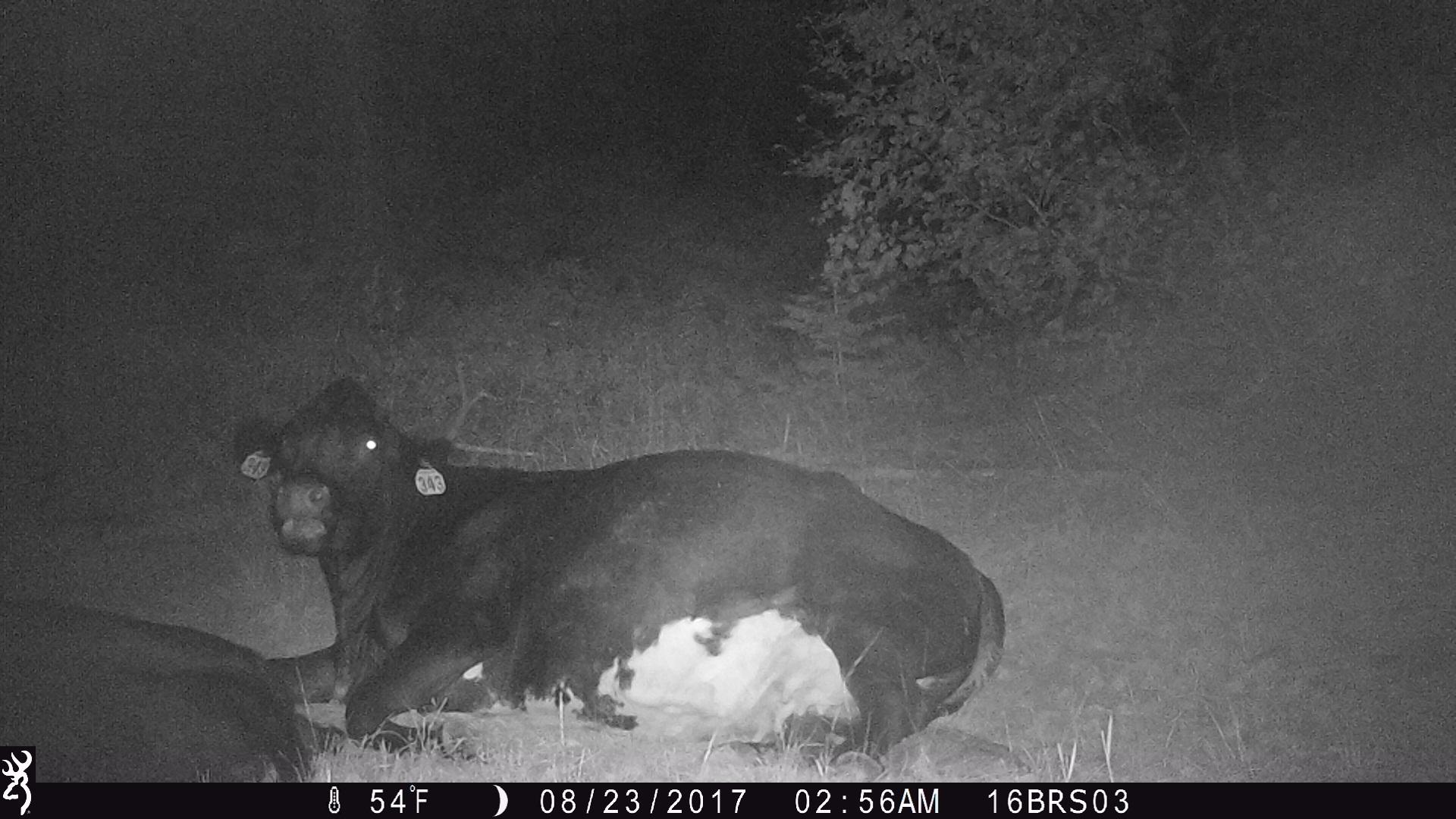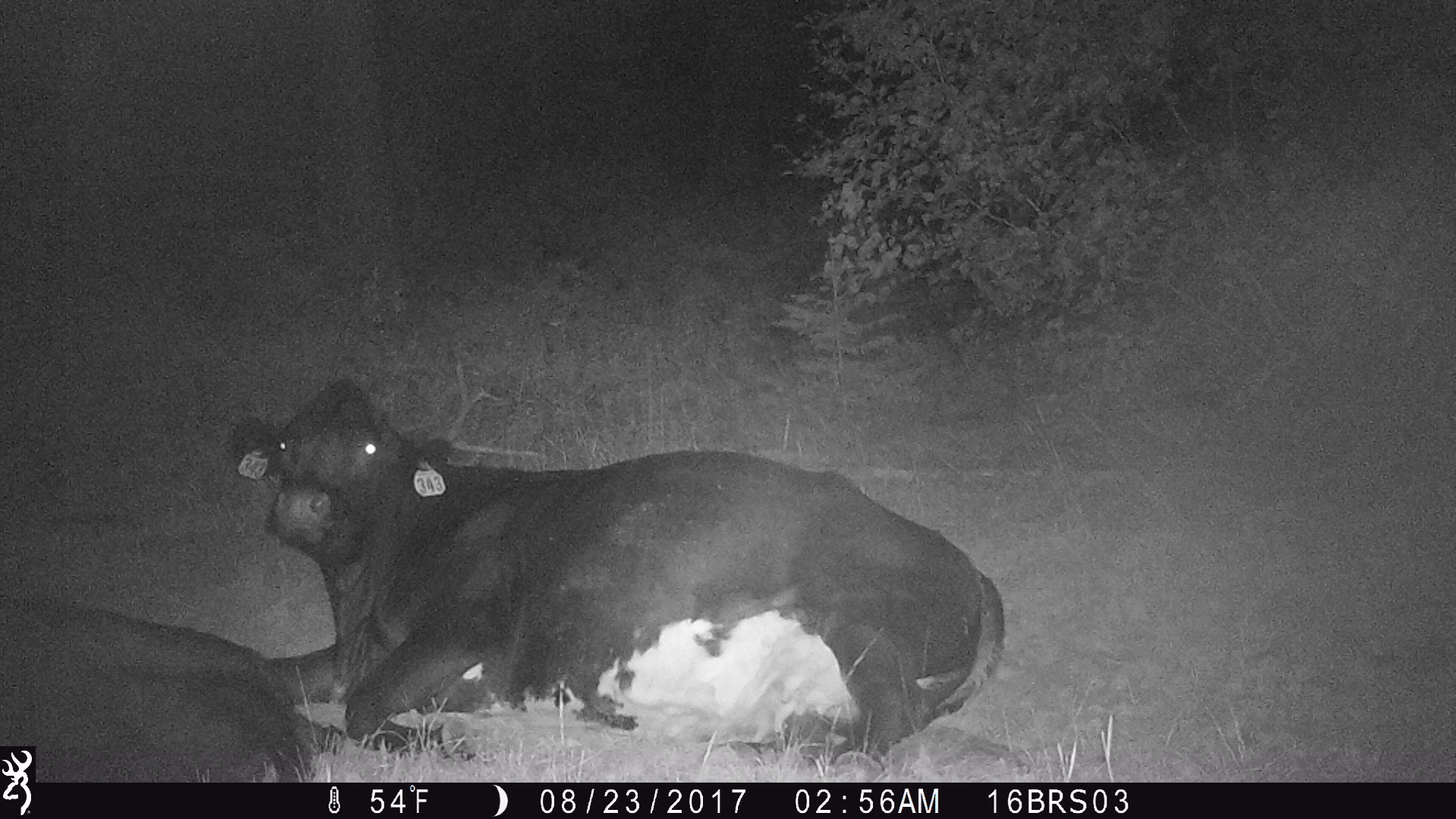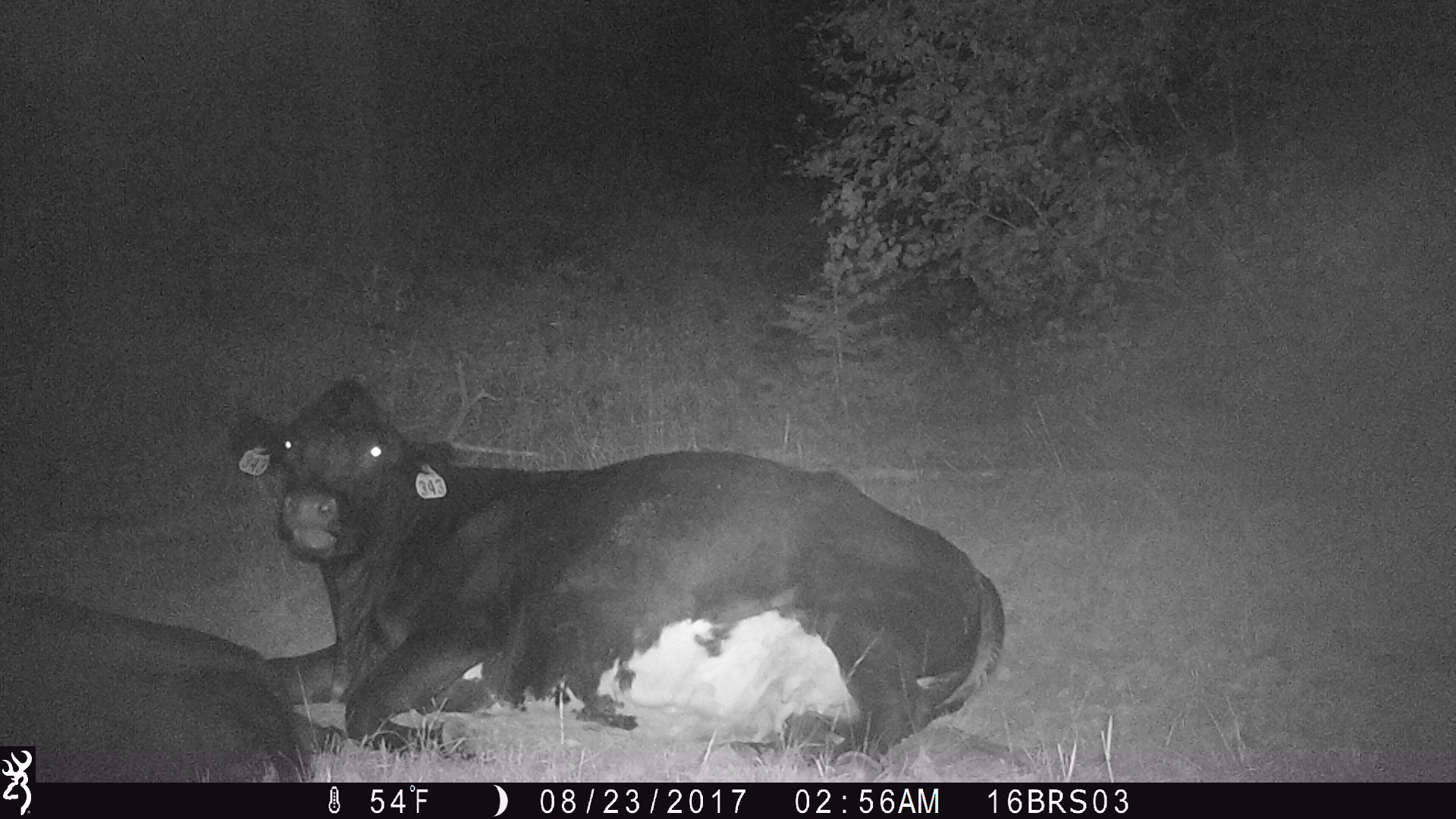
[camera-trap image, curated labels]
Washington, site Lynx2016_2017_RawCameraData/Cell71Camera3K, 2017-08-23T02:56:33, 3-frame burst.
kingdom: Animalia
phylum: Chordata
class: Mammalia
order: Artiodactyla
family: Bovidae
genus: Bos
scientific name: Bos taurus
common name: domestic cattle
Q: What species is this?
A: Domestic cattle (Bos taurus).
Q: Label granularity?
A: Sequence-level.